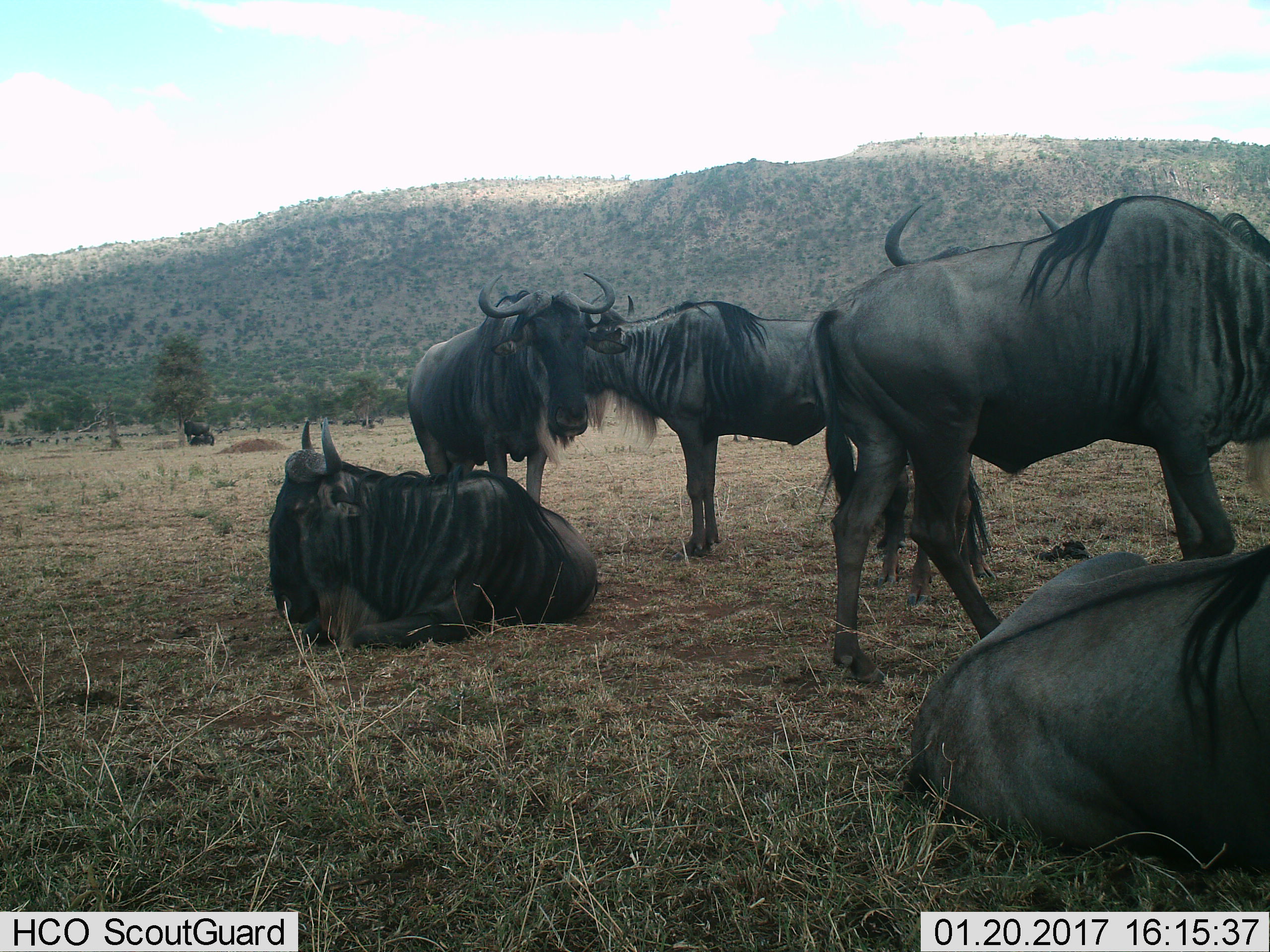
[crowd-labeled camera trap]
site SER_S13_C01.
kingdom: Animalia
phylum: Chordata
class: Mammalia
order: Artiodactyla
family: Bovidae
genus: Connochaetes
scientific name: Connochaetes taurinus taurinus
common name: blue wildebeest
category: wildebeestblue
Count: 7.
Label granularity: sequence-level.